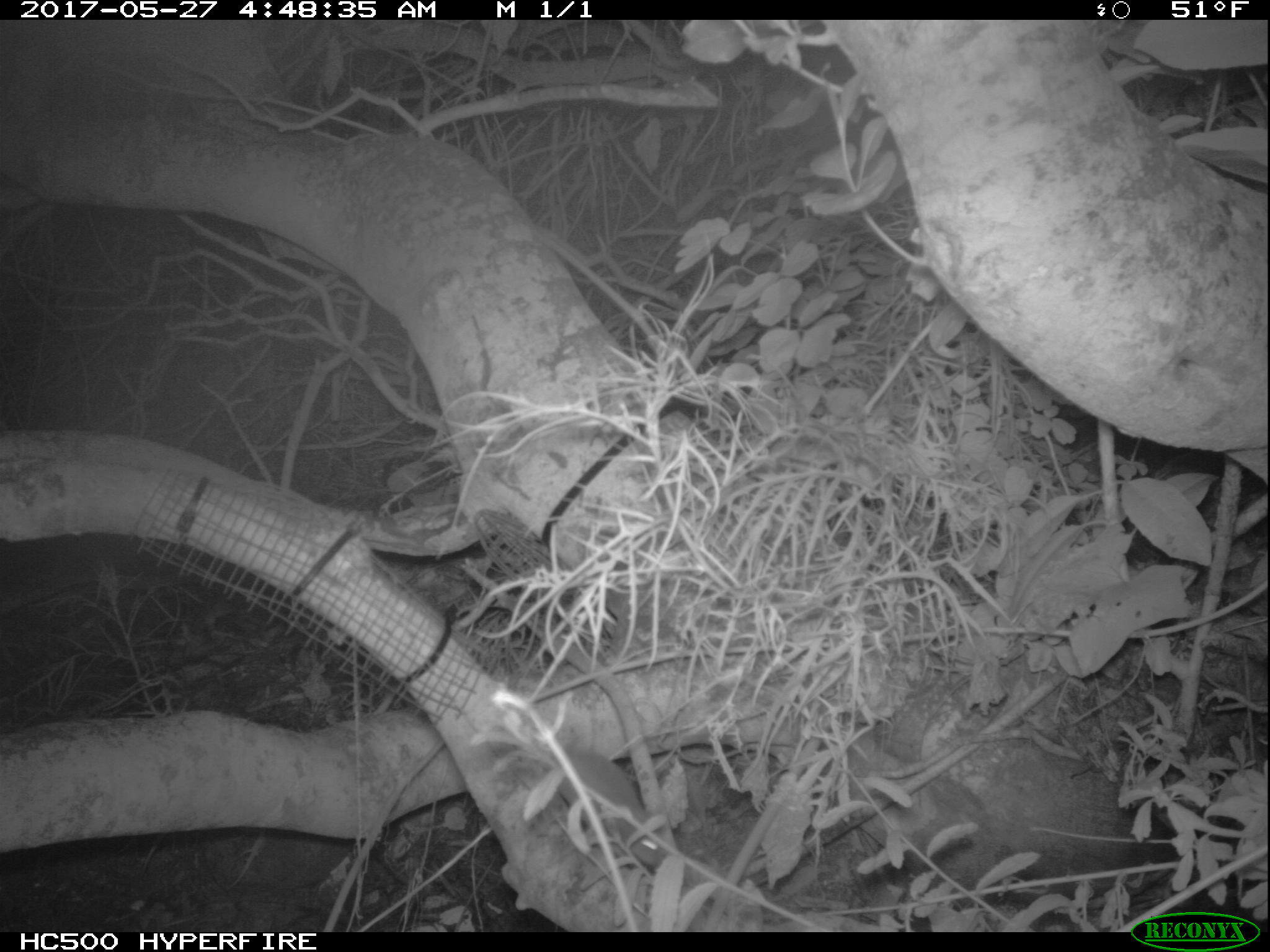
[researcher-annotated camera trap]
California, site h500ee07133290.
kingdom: Animalia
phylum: Chordata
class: Mammalia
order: Rodentia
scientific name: Rodentia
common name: rodent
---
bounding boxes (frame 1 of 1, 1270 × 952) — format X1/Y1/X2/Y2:
rodent: 554/749/661/866